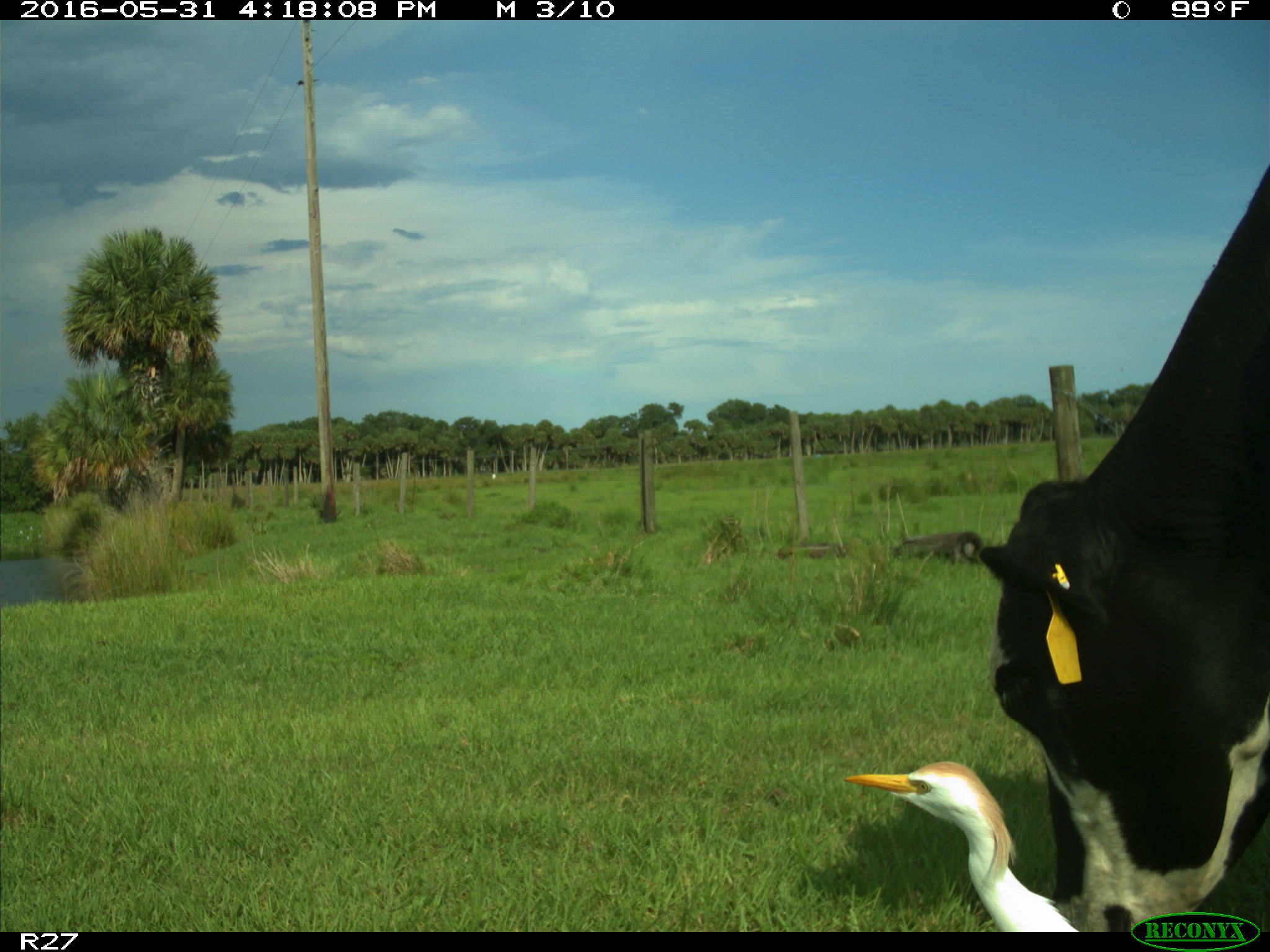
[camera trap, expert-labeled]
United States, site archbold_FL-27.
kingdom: Animalia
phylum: Chordata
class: Mammalia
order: Artiodactyla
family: Bovidae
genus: Bos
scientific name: Bos taurus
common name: domestic cow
Bos taurus (domestic cow).